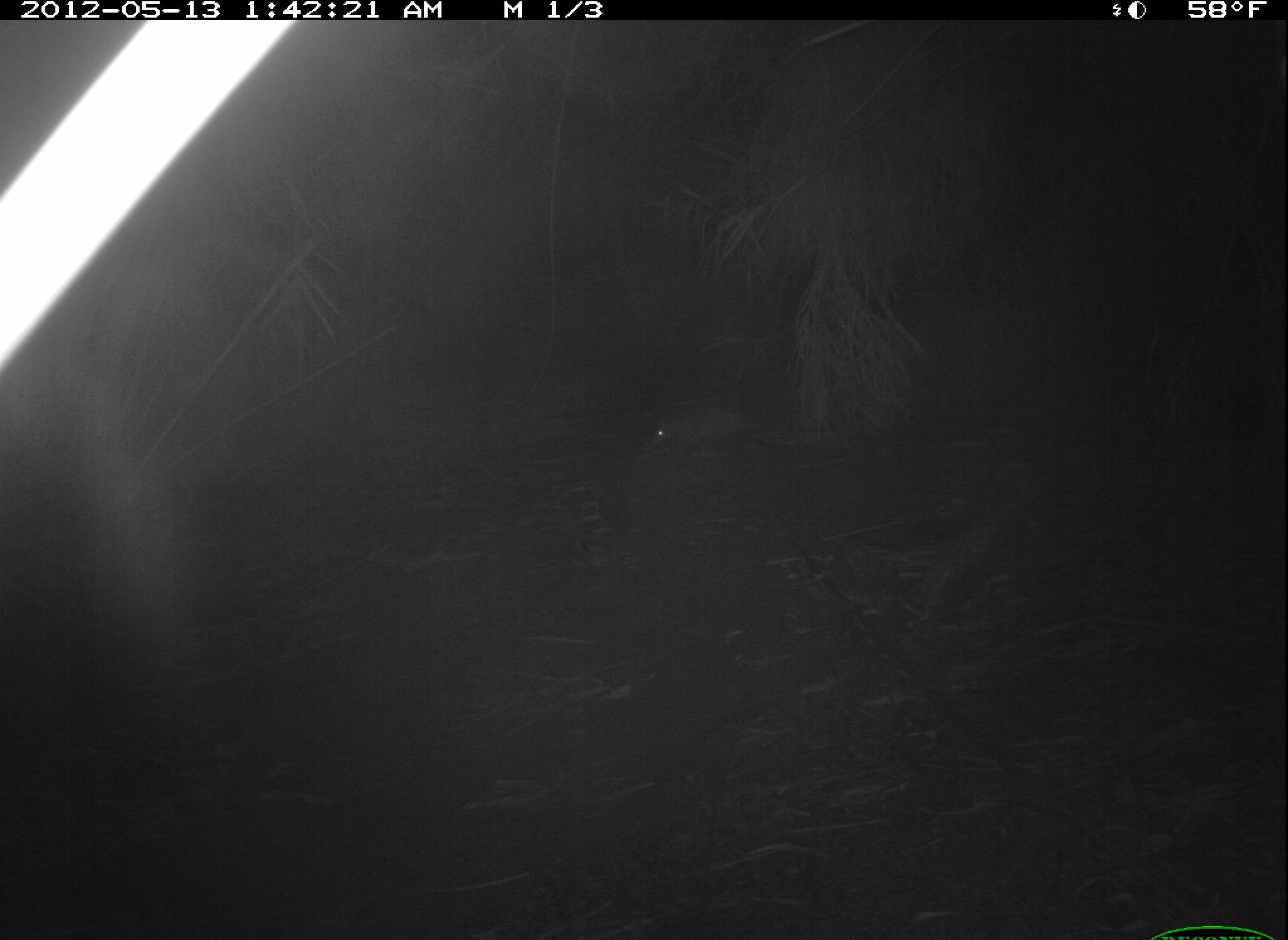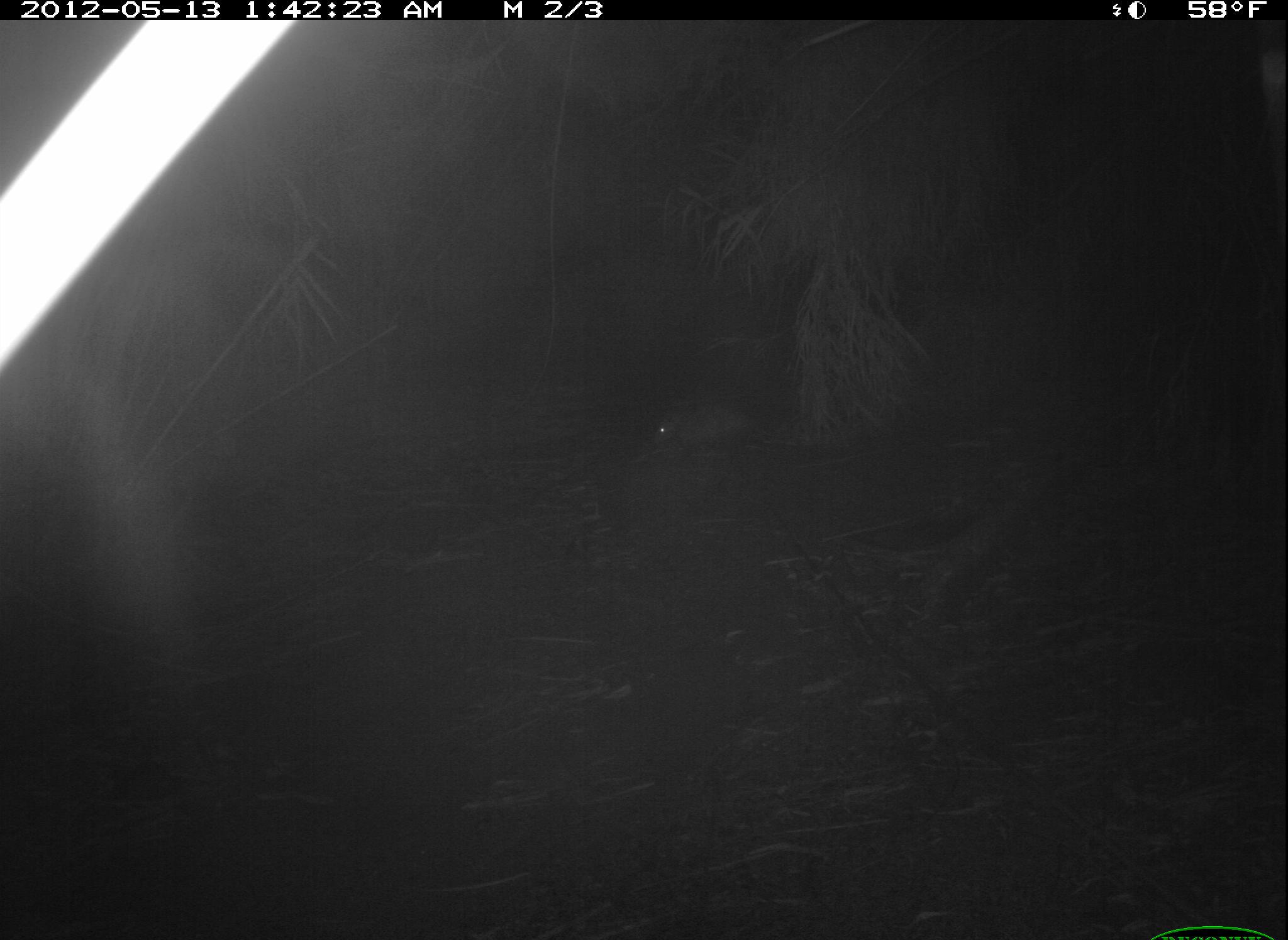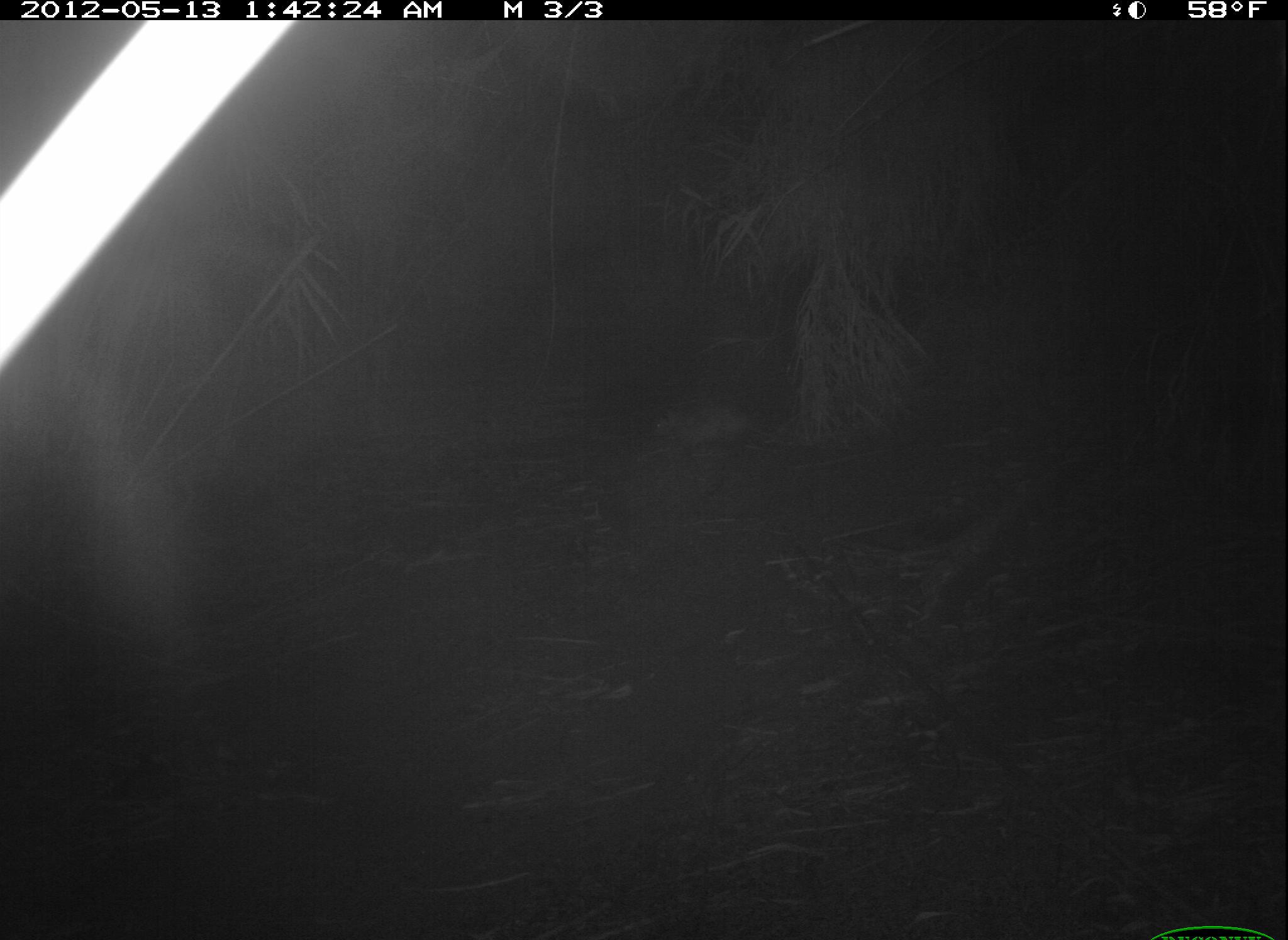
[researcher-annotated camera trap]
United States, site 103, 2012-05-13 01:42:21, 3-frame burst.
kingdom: Animalia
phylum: Chordata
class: Mammalia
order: Didelphimorphia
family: Didelphidae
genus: Didelphis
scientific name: Didelphis virginiana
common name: virginia opossum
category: opossum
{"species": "opossum (virginia opossum) (Didelphis virginiana)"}